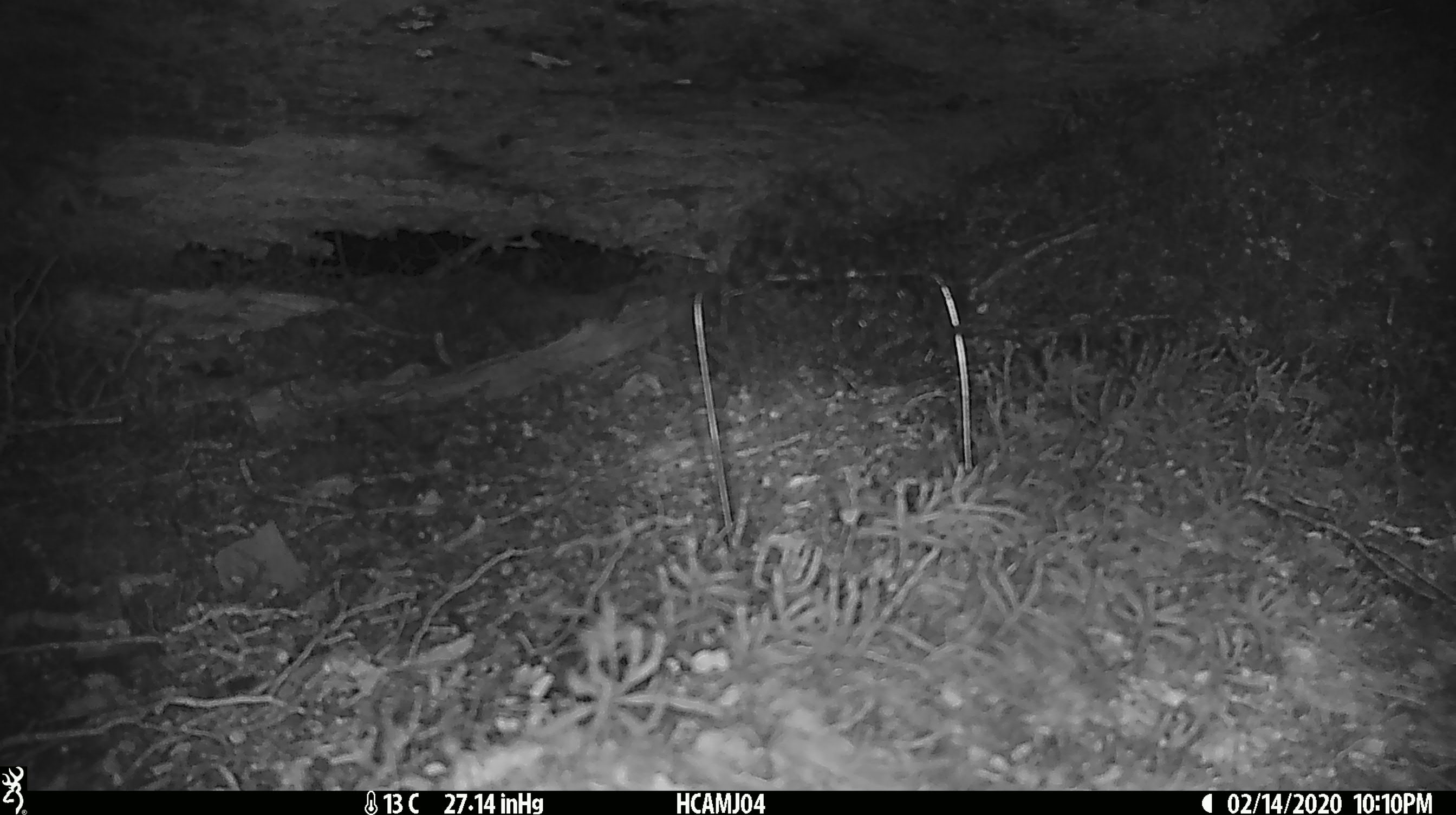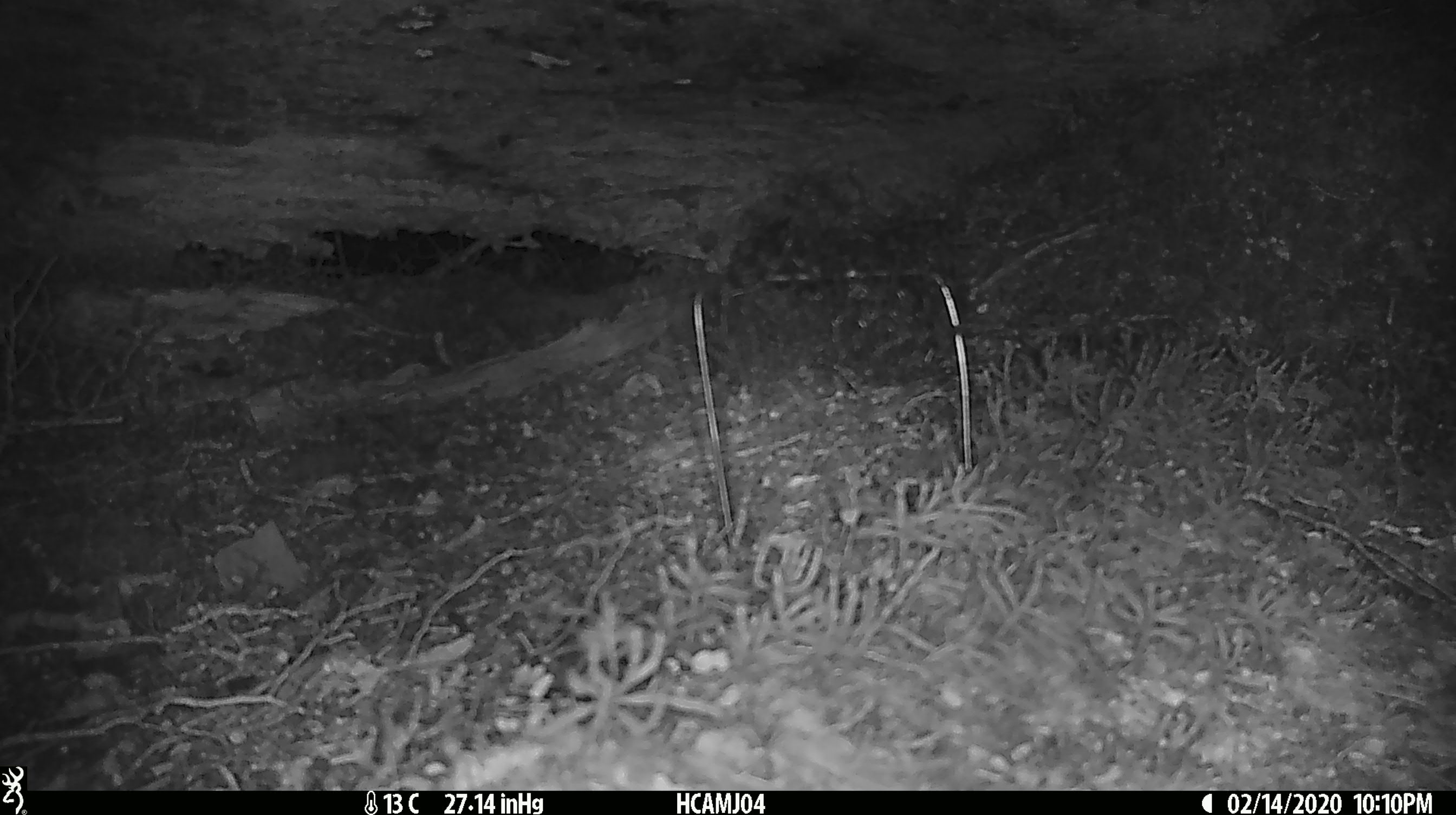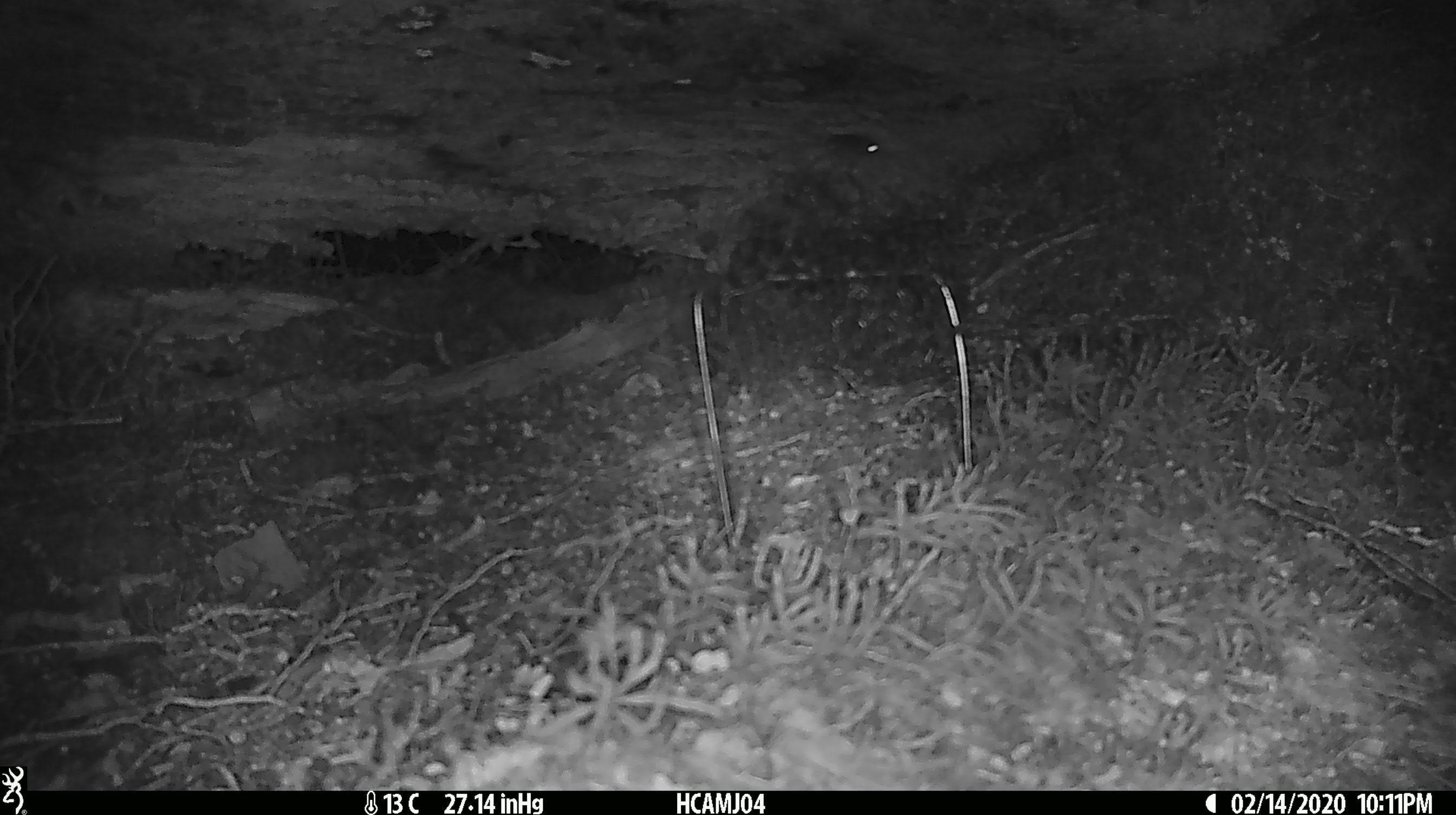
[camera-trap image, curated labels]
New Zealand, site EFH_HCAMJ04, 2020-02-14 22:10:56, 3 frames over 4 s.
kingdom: Animalia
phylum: Chordata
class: Mammalia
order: Rodentia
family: Muridae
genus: Mus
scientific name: Mus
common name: mouse